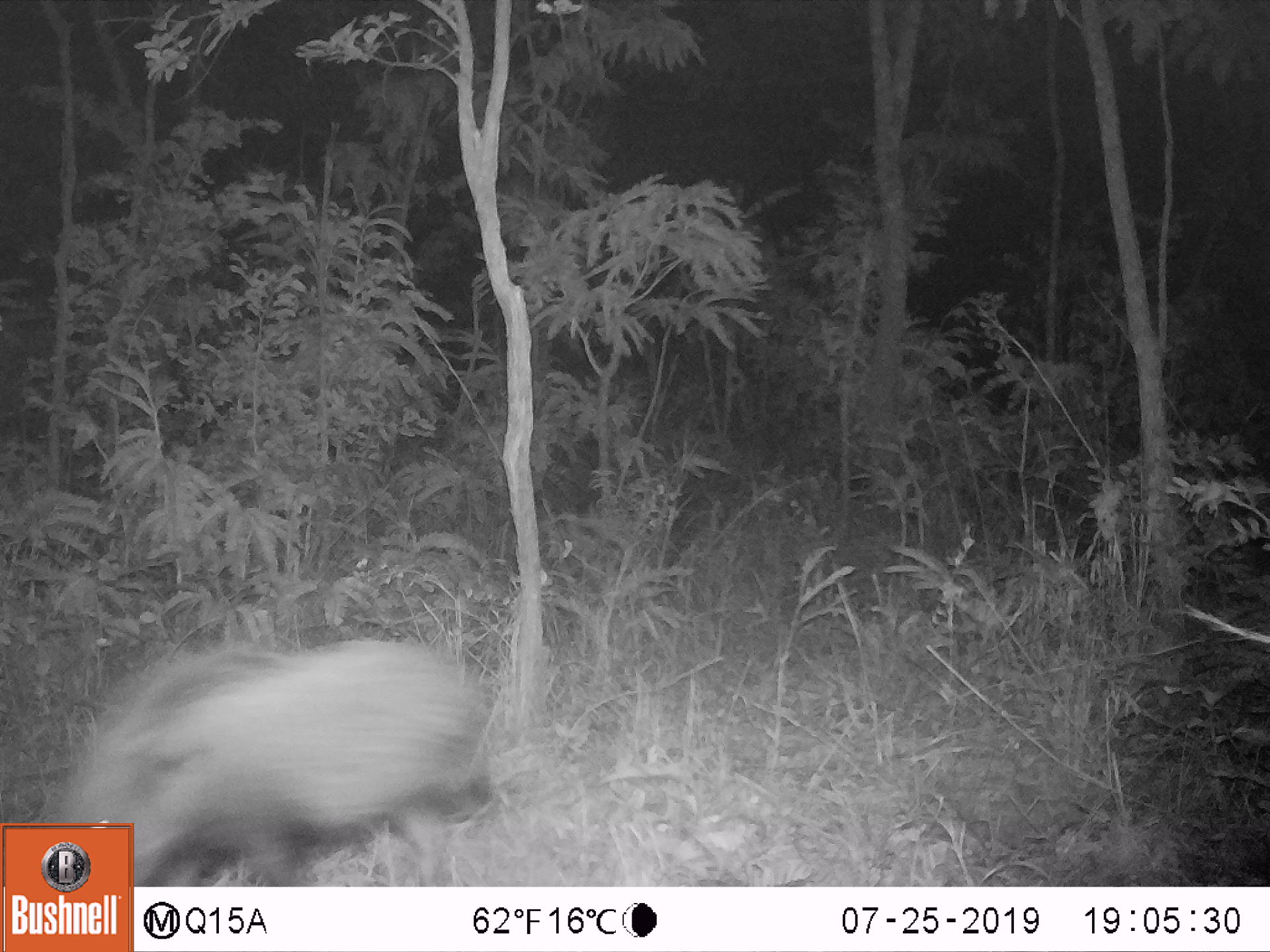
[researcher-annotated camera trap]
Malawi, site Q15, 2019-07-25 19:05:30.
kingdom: Animalia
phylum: Chordata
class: Mammalia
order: Artiodactyla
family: Suidae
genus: Potamochoerus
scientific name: Potamochoerus larvatus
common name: bushpig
Bushpig (Potamochoerus larvatus), count 1.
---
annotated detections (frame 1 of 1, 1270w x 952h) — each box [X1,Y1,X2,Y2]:
bushpig: [134,632,496,885]